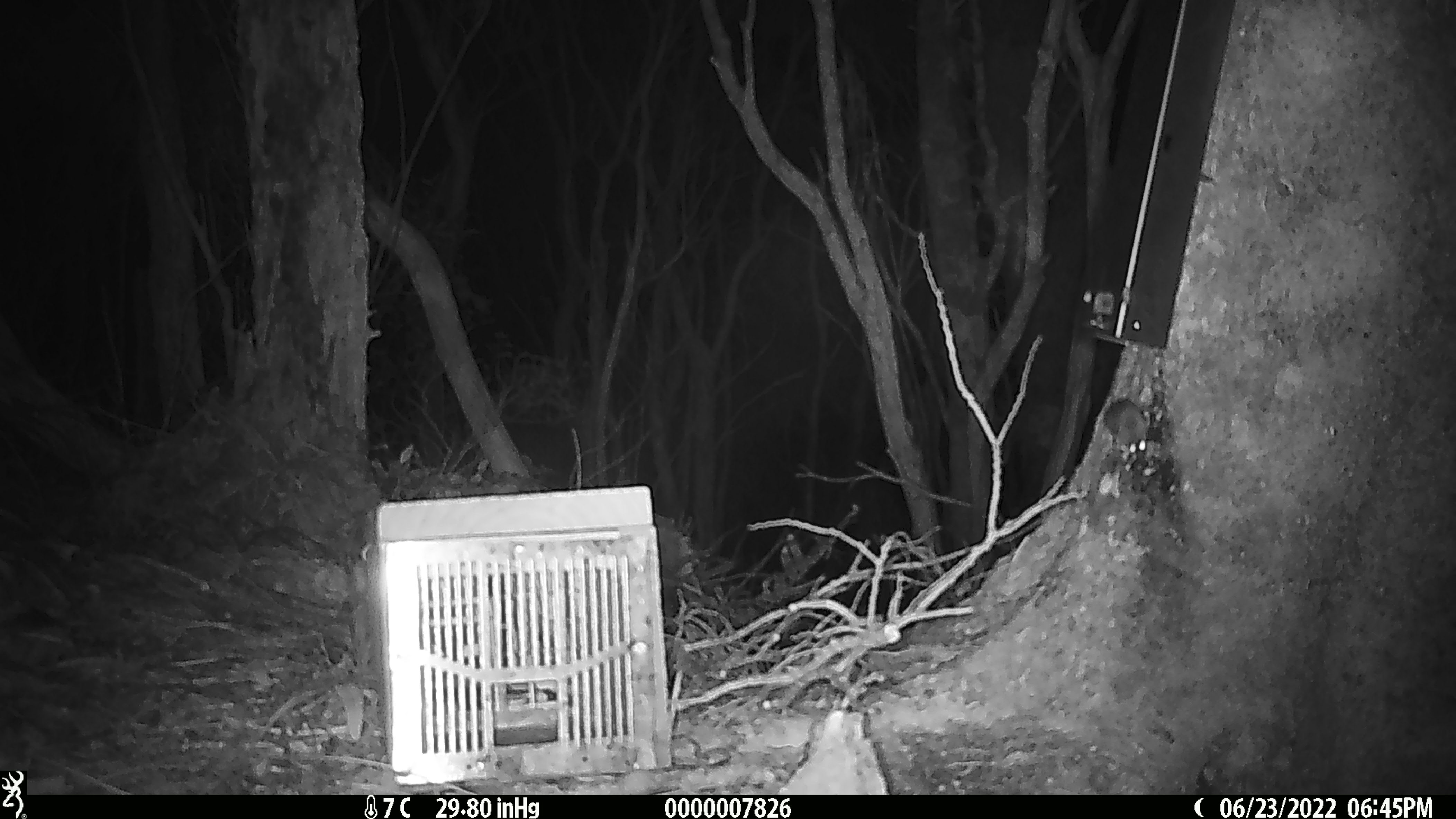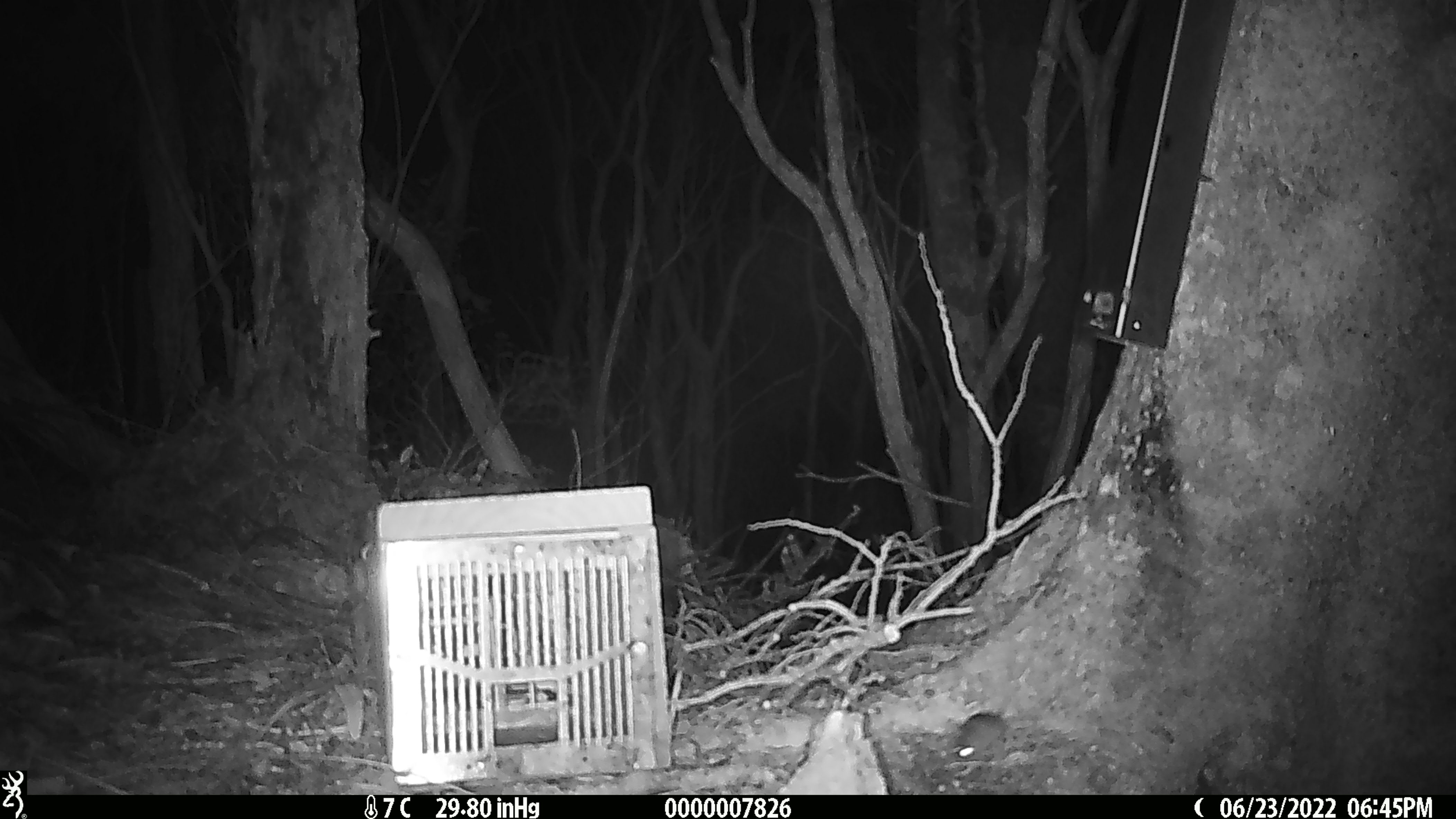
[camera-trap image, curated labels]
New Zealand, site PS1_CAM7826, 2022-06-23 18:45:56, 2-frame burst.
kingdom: Animalia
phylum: Chordata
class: Mammalia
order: Rodentia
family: Muridae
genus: Mus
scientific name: Mus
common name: mouse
Mouse (Mus).